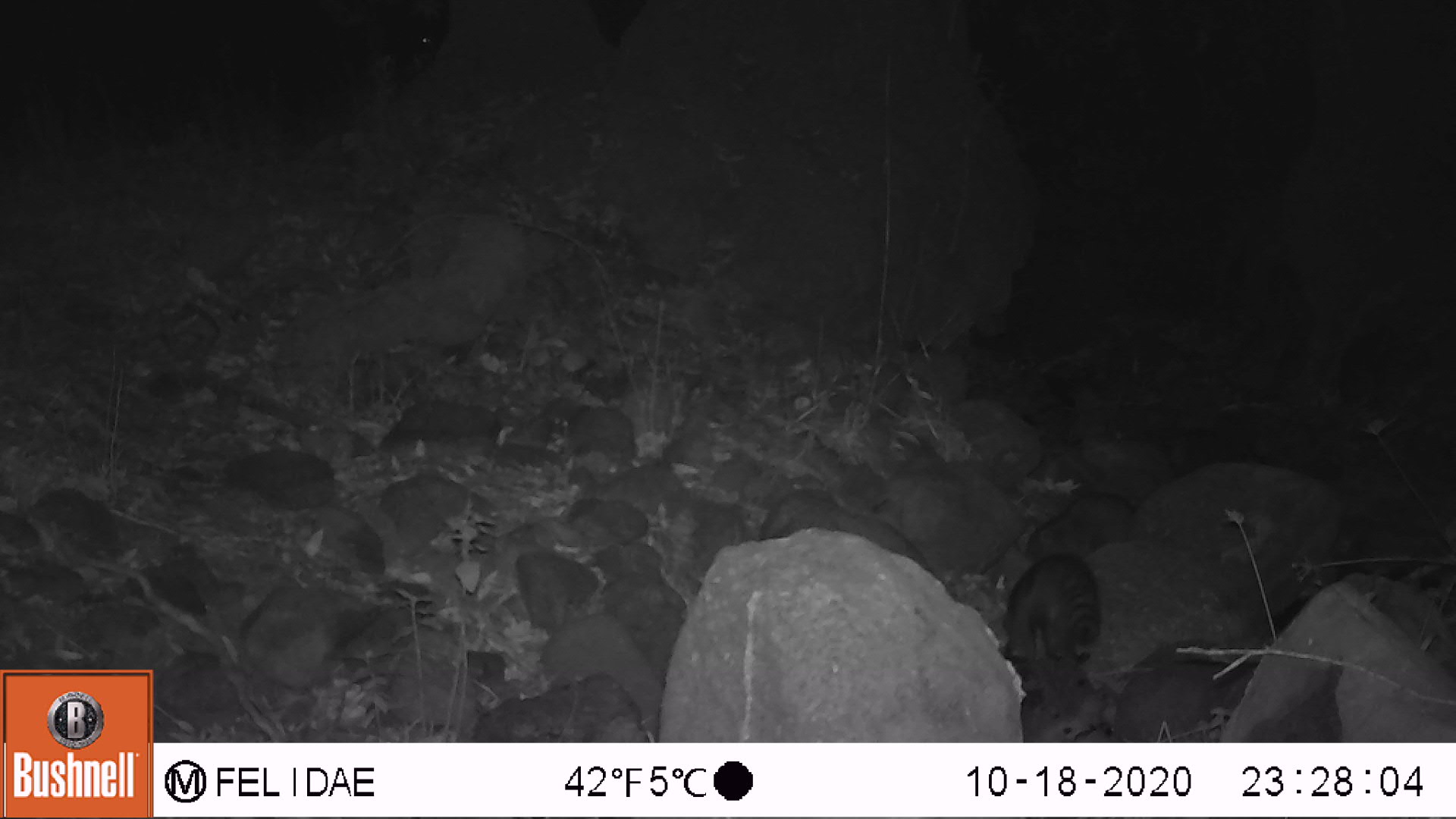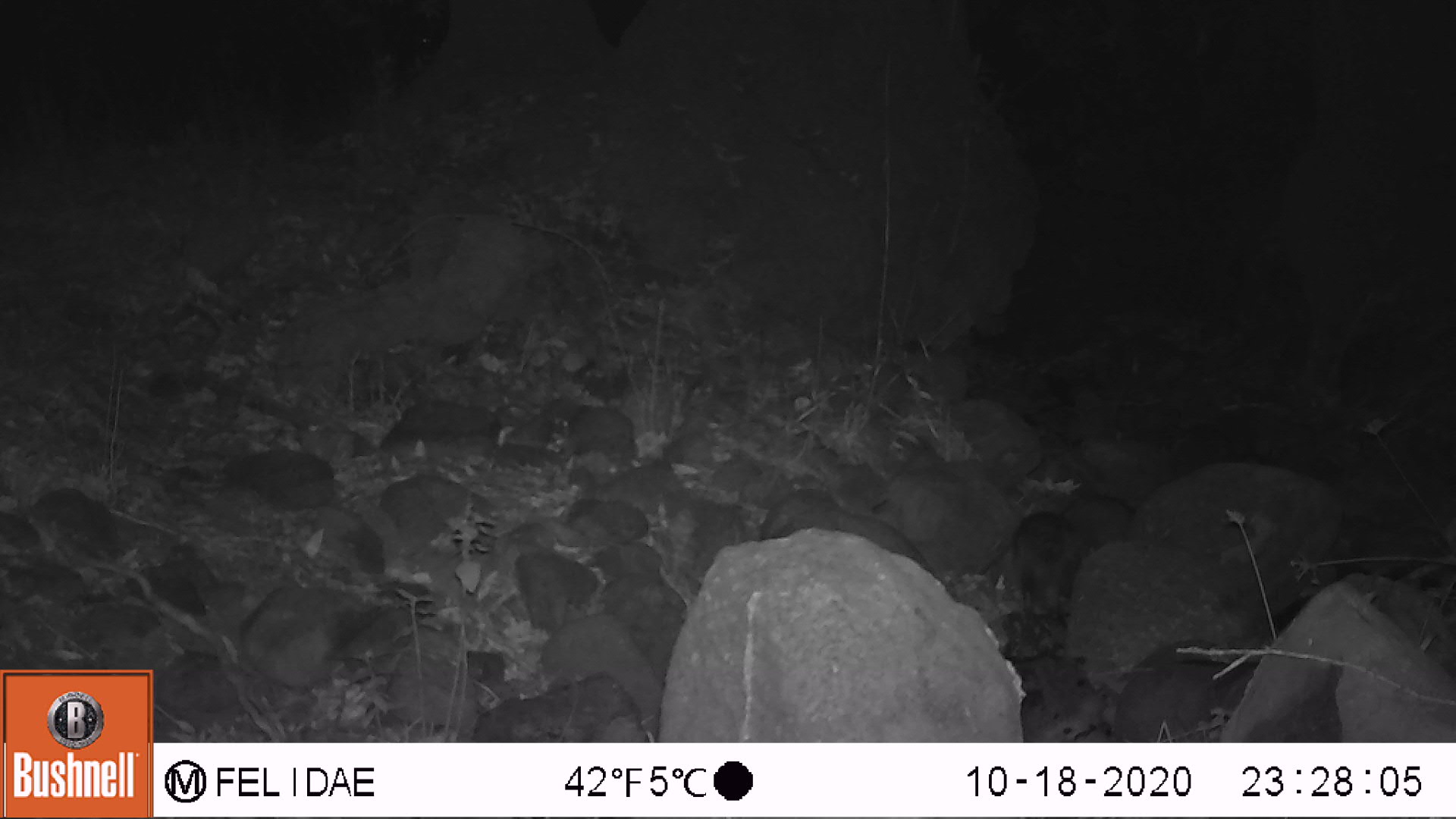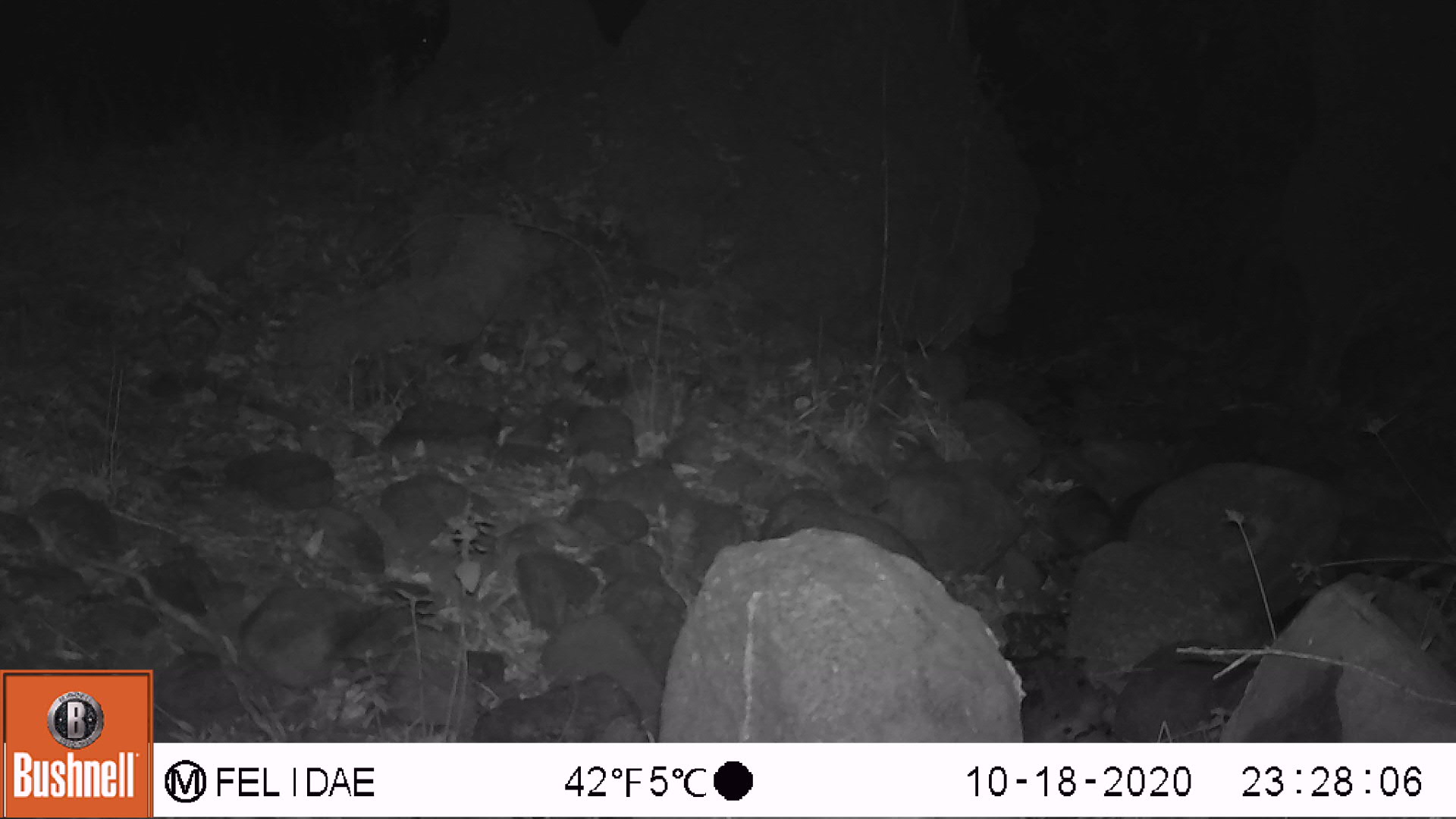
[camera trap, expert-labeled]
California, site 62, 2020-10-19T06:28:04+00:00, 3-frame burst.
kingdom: Animalia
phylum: Chordata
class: Mammalia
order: Carnivora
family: Procyonidae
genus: Procyon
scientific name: Procyon lotor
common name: raccoon